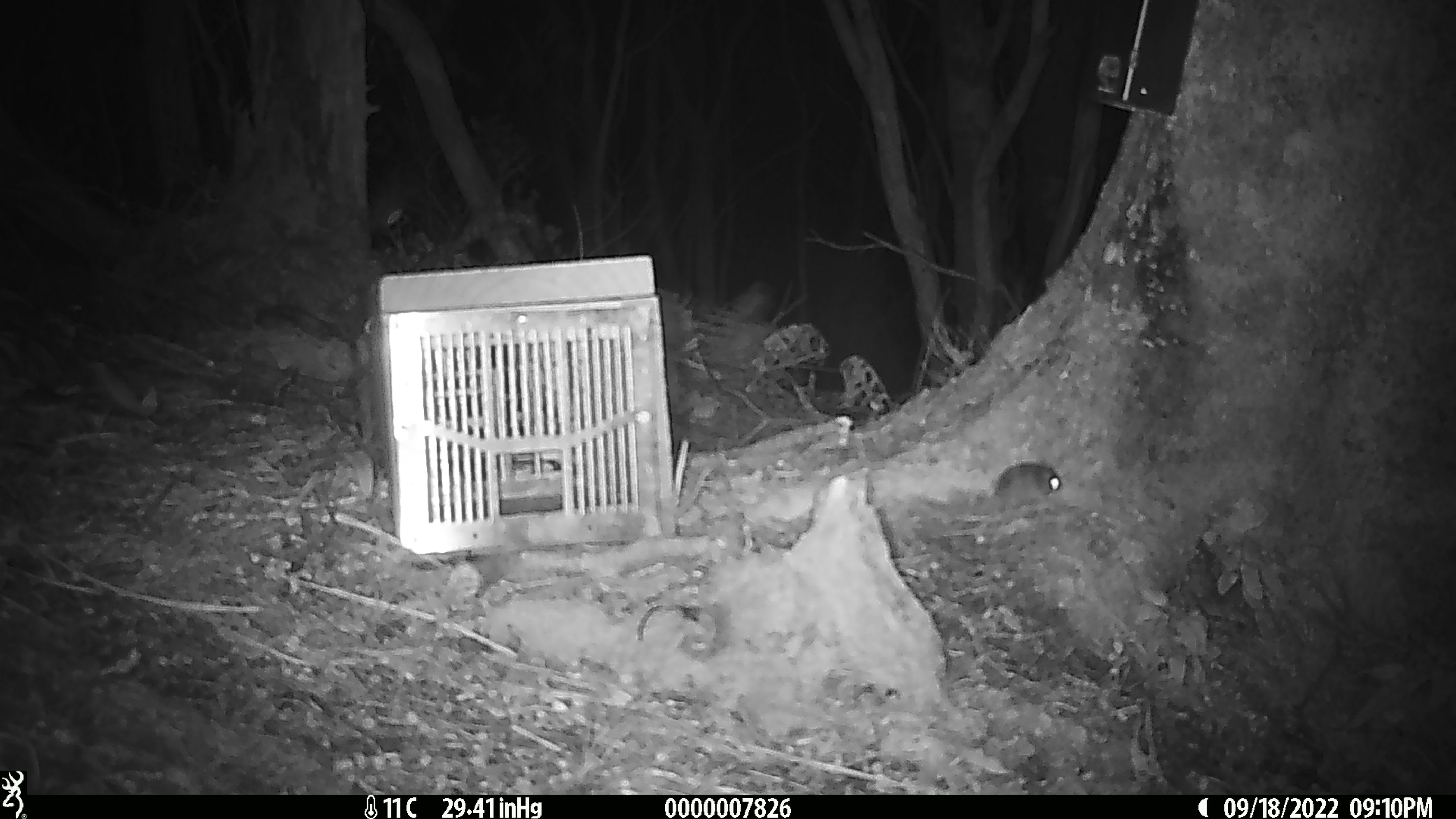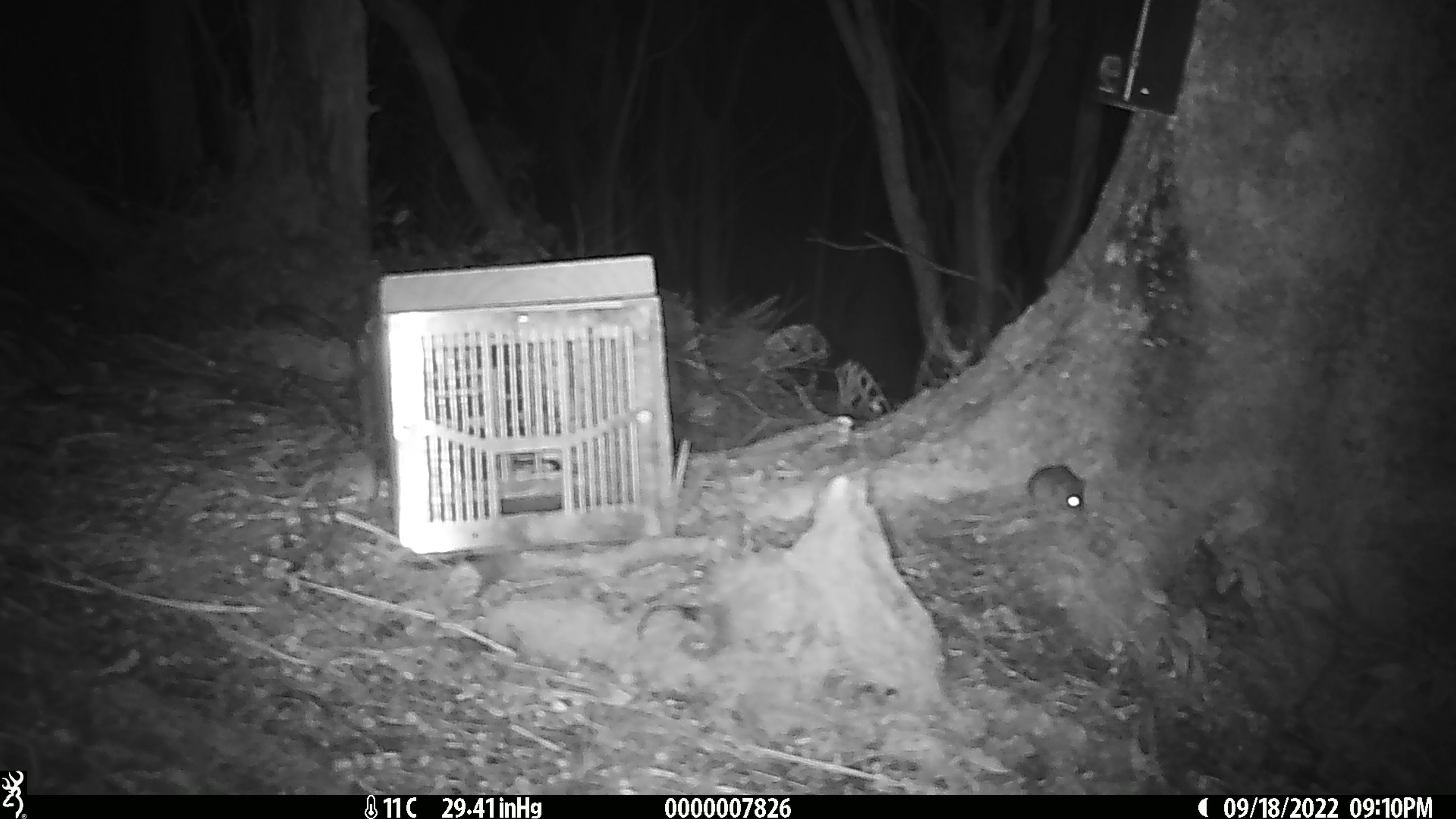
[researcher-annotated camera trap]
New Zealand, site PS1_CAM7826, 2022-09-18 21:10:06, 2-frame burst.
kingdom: Animalia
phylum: Chordata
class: Mammalia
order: Rodentia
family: Muridae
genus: Mus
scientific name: Mus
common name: mouse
Mouse (Mus).